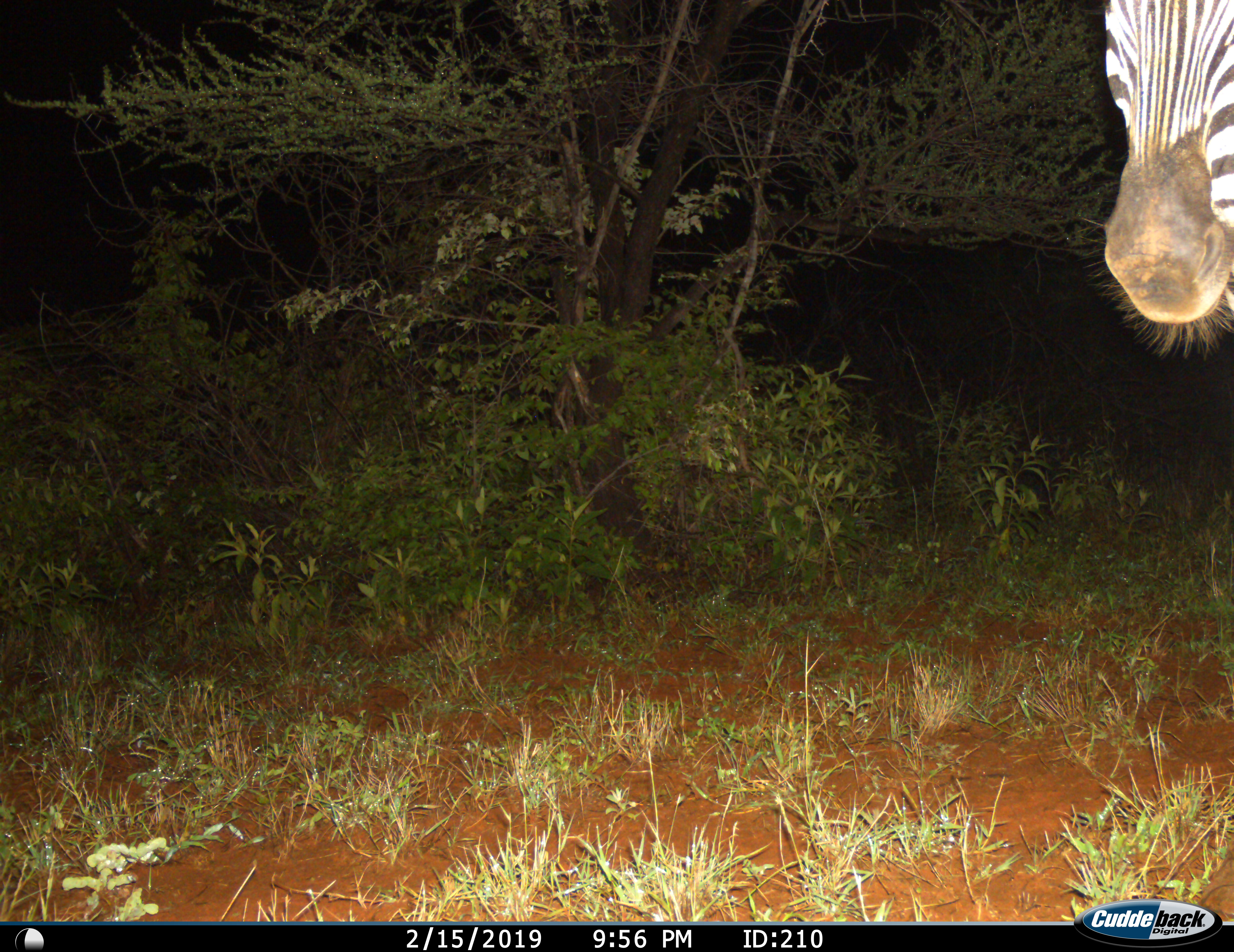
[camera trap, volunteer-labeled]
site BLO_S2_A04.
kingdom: Animalia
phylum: Chordata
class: Mammalia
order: Perissodactyla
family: Equidae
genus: Equus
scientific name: Equus quagga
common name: plains zebra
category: zebraplains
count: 1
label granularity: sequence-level